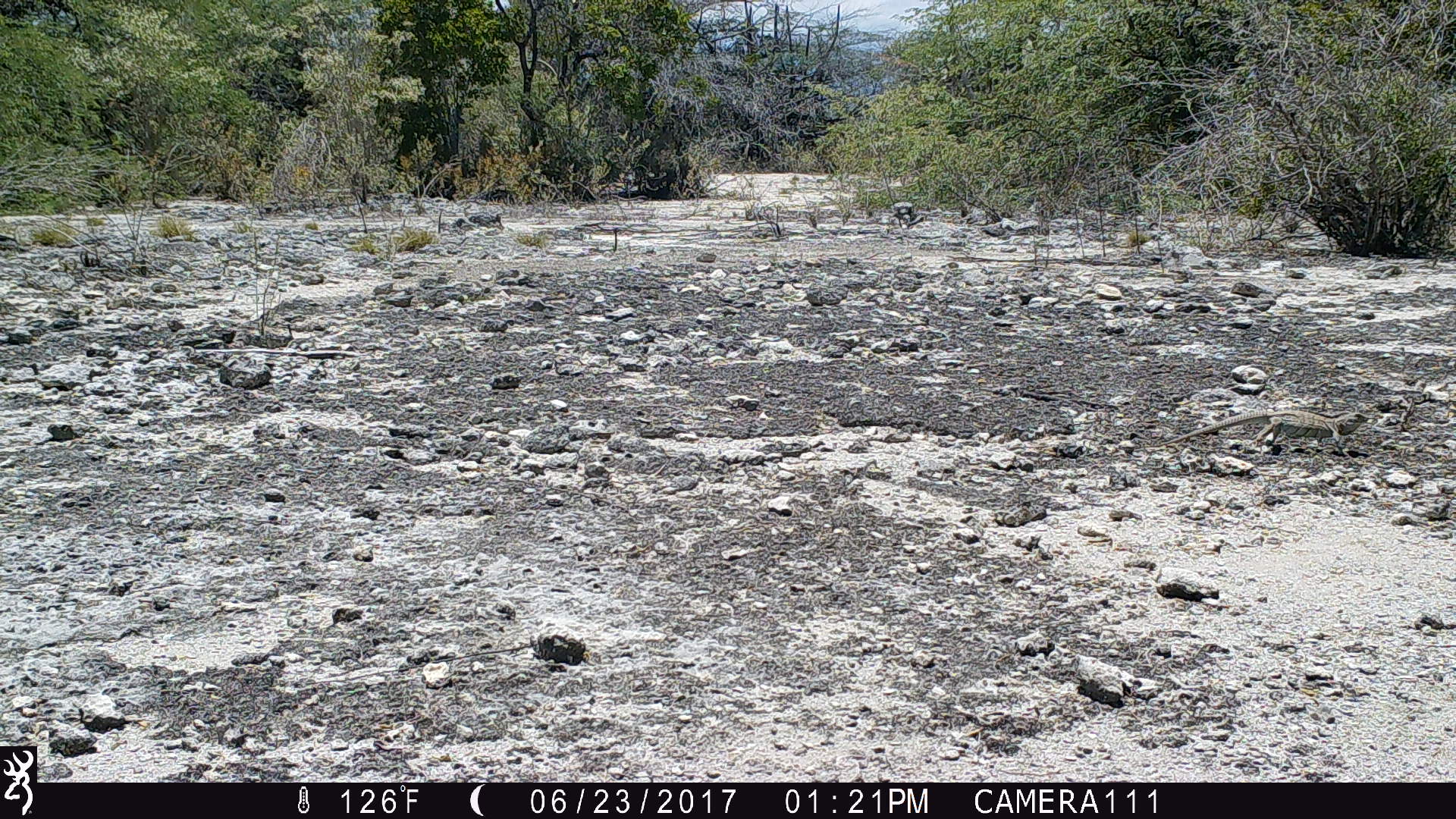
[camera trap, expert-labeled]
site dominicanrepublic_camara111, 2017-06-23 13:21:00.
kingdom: Animalia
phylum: Chordata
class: Reptilia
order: Squamata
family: Iguanidae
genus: Iguana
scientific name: Iguana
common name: typical iguanas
Iguana (typical iguanas).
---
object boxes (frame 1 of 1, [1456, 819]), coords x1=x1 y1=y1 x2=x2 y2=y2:
iguana: x1=1162 y1=402 x2=1372 y2=467